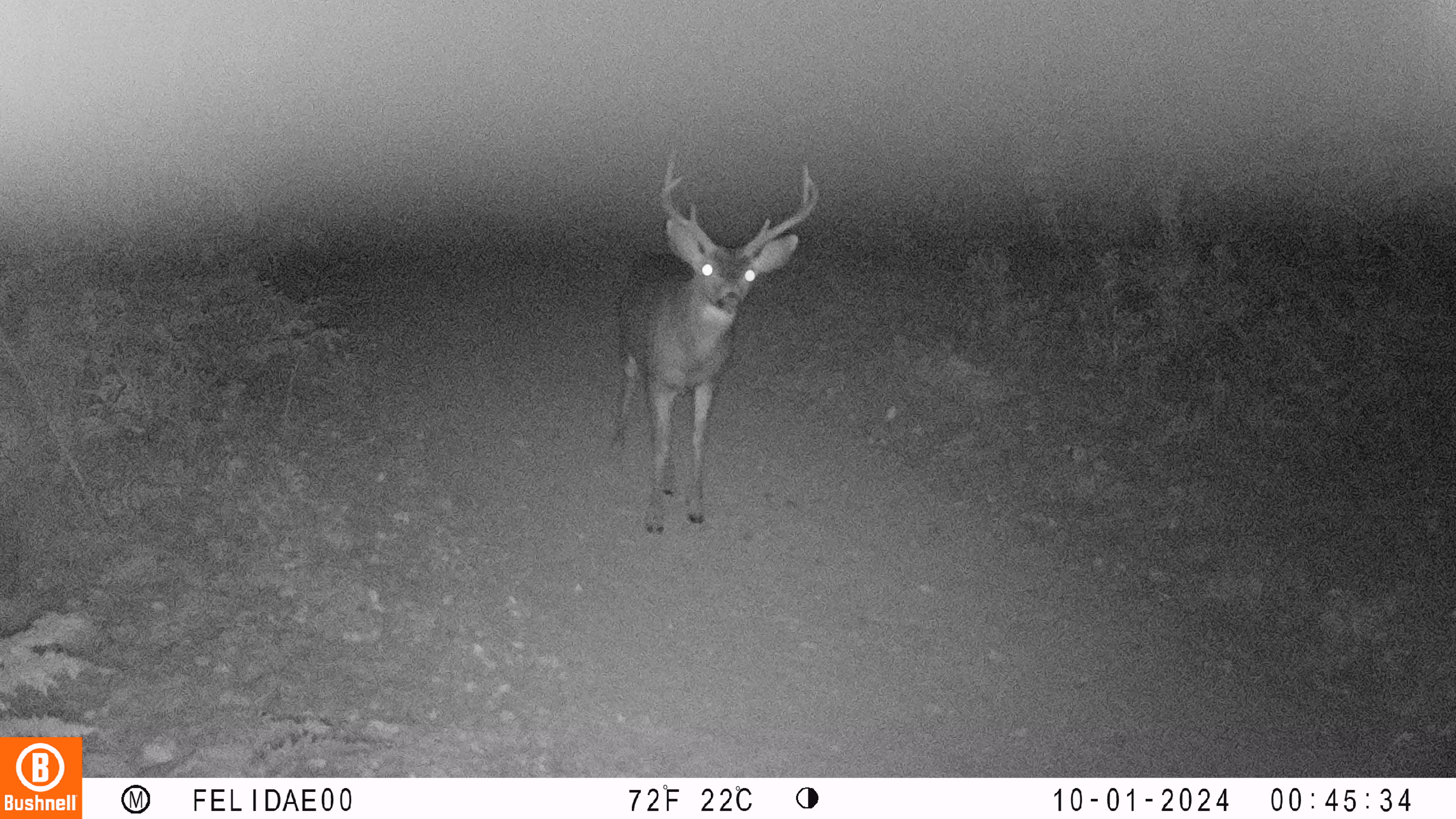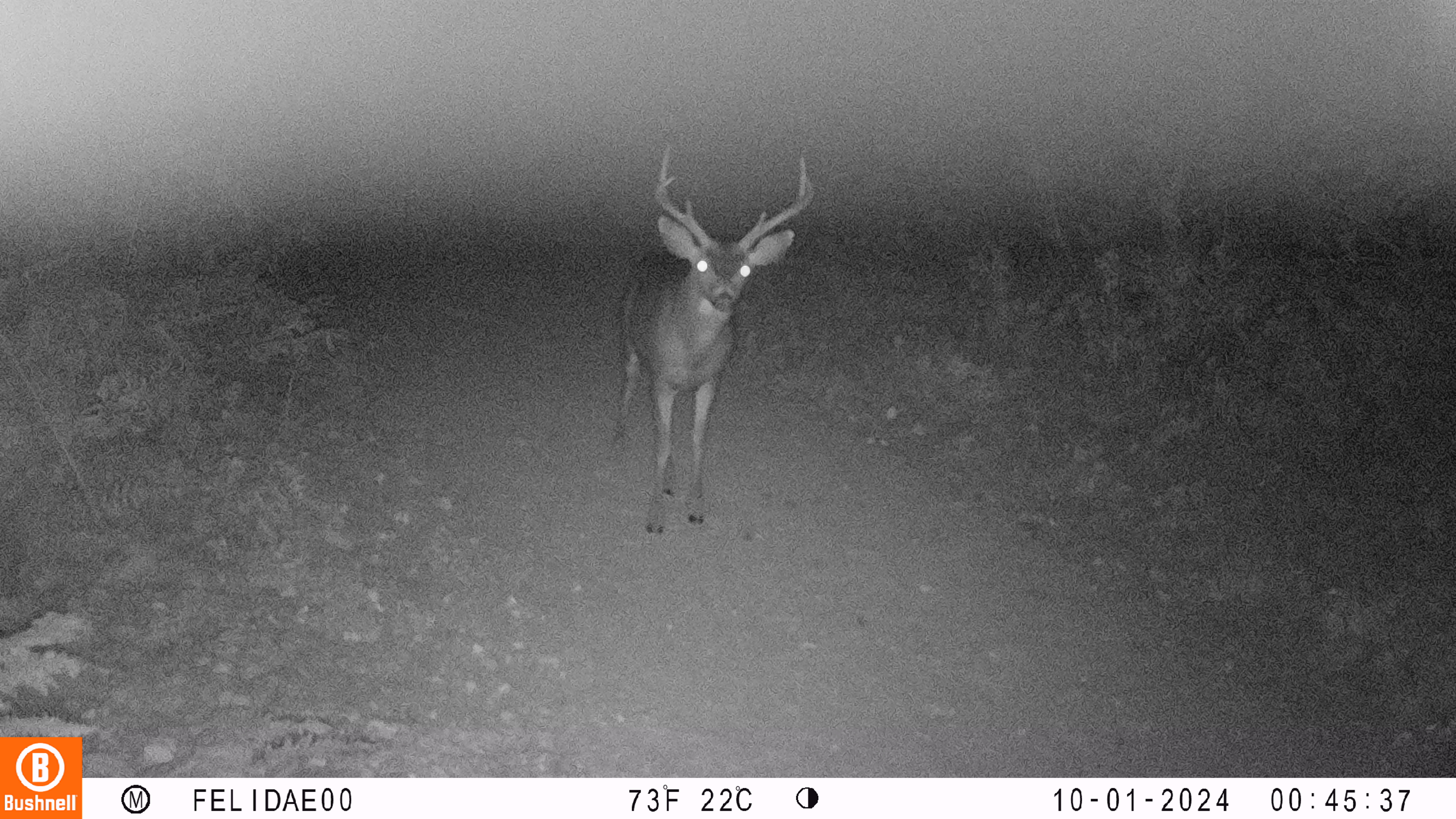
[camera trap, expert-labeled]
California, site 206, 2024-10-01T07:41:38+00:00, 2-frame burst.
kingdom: Animalia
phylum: Chordata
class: Mammalia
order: Artiodactyla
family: Cervidae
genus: Odocoileus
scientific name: Odocoileus hemionus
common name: mule deer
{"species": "mule deer (Odocoileus hemionus)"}